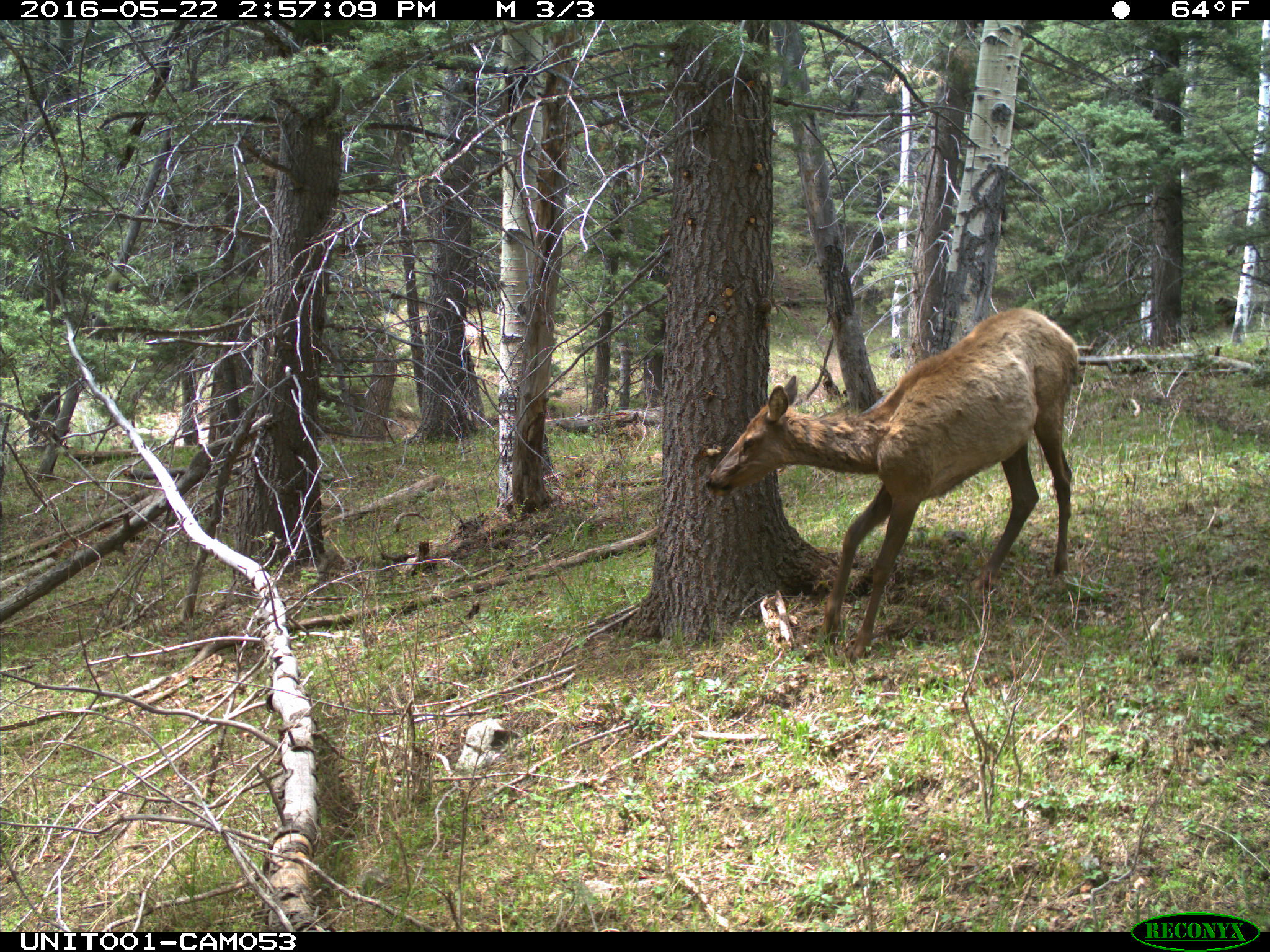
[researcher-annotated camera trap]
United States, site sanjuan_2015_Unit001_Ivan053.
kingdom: Animalia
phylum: Chordata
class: Mammalia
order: Artiodactyla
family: Cervidae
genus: Cervus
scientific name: Cervus elaphus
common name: red deer